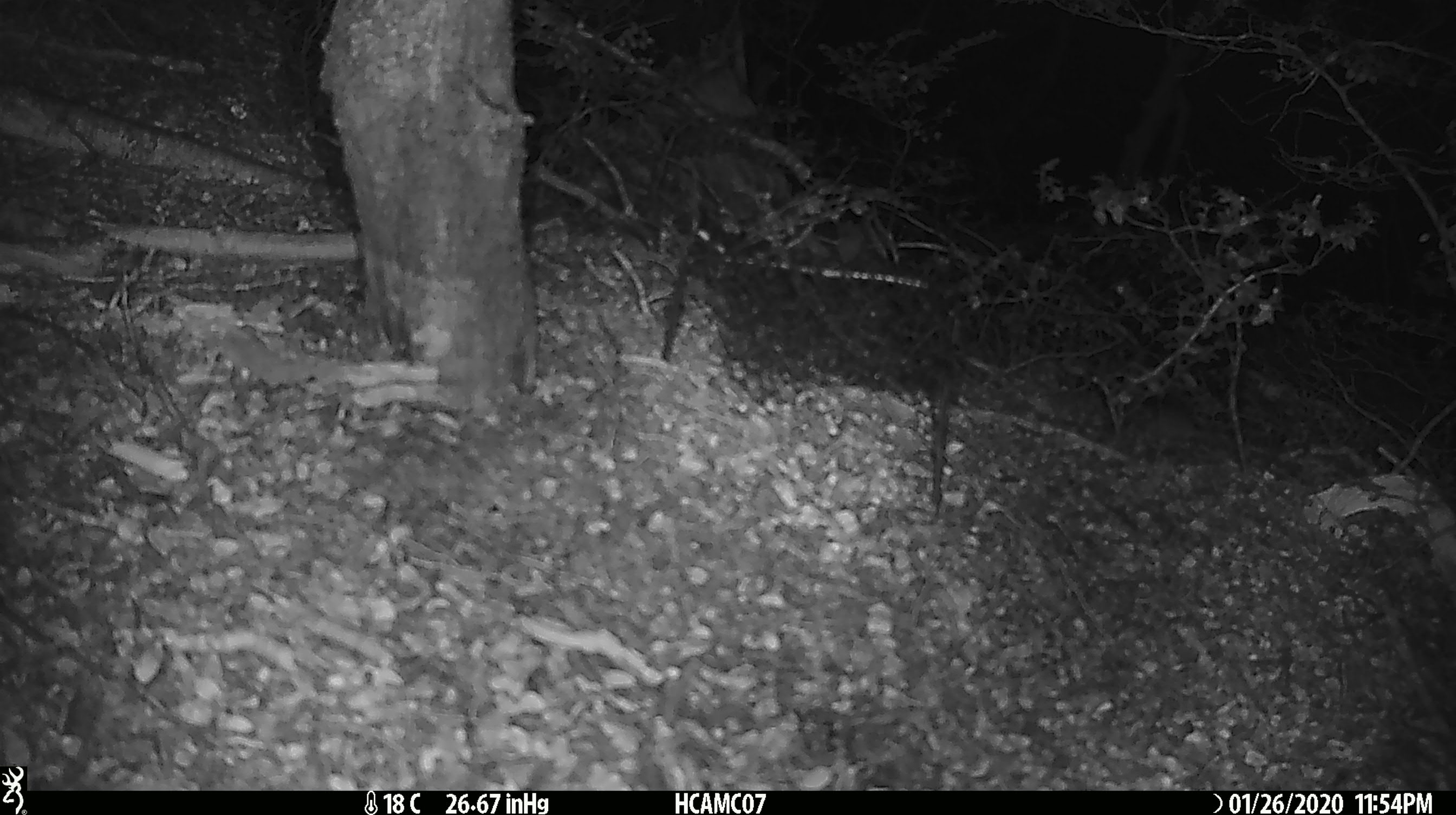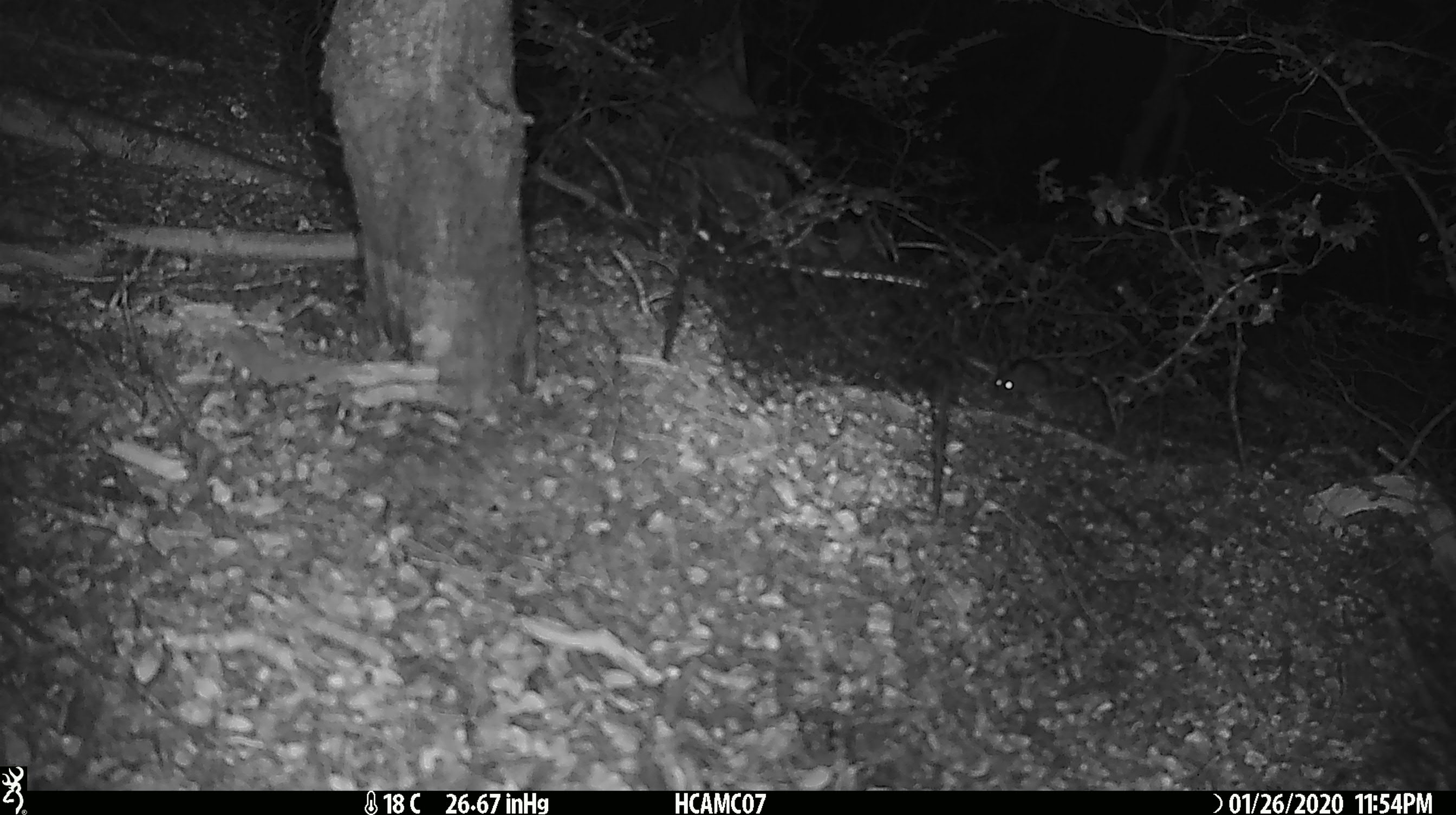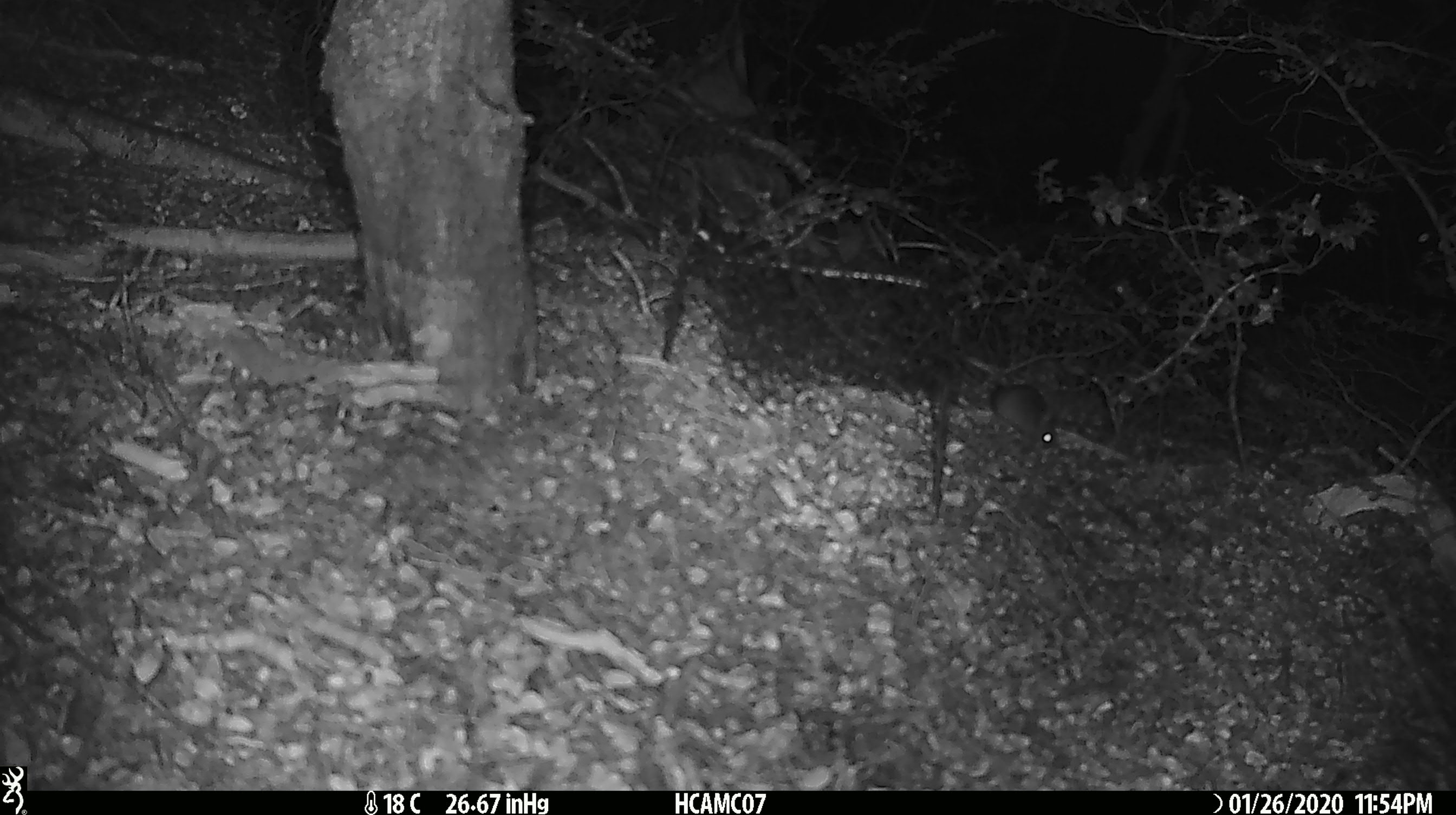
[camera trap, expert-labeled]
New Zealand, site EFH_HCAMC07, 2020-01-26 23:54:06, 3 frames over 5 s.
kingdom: Animalia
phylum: Chordata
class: Mammalia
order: Rodentia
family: Muridae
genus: Mus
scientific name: Mus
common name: mouse